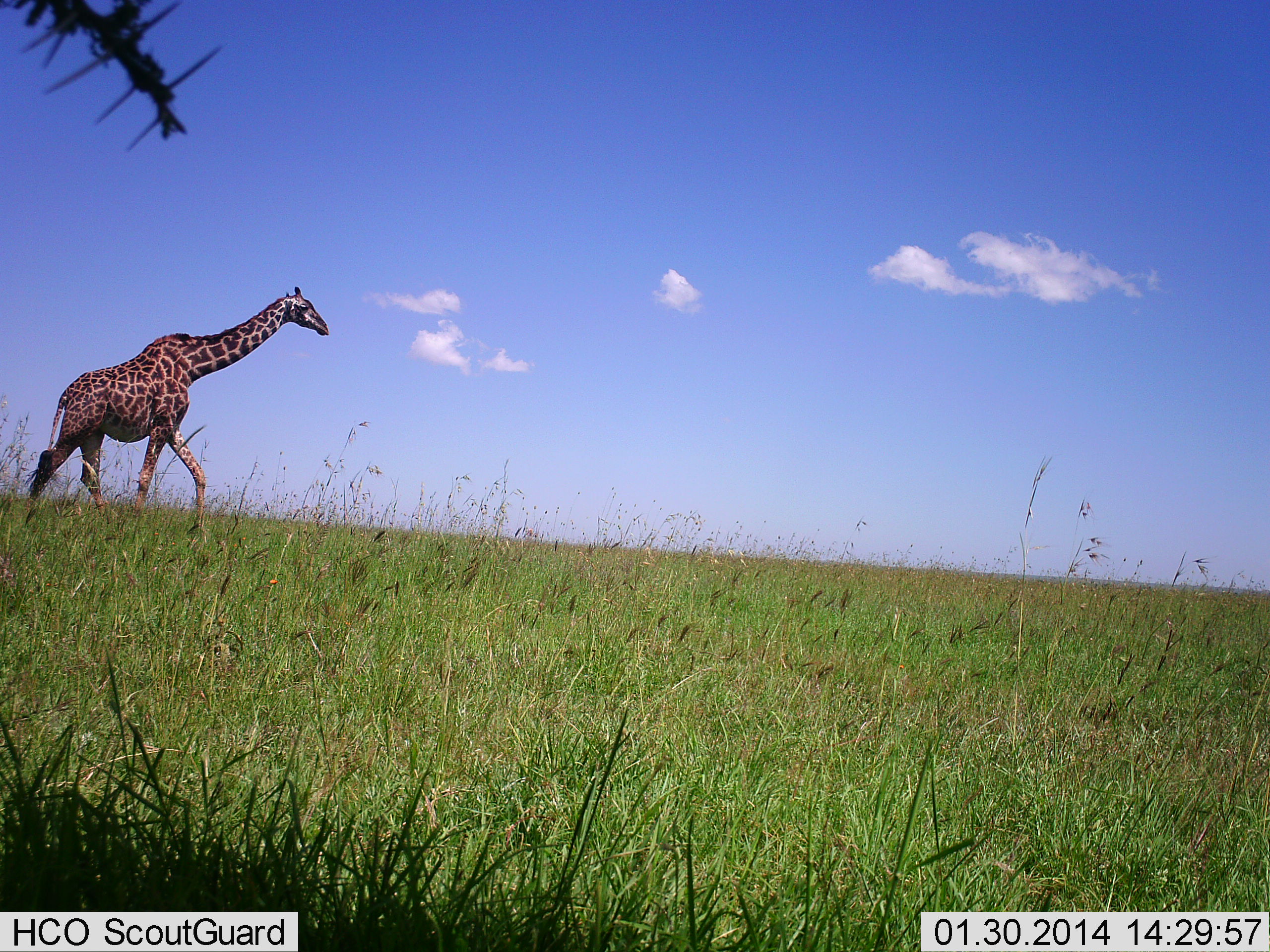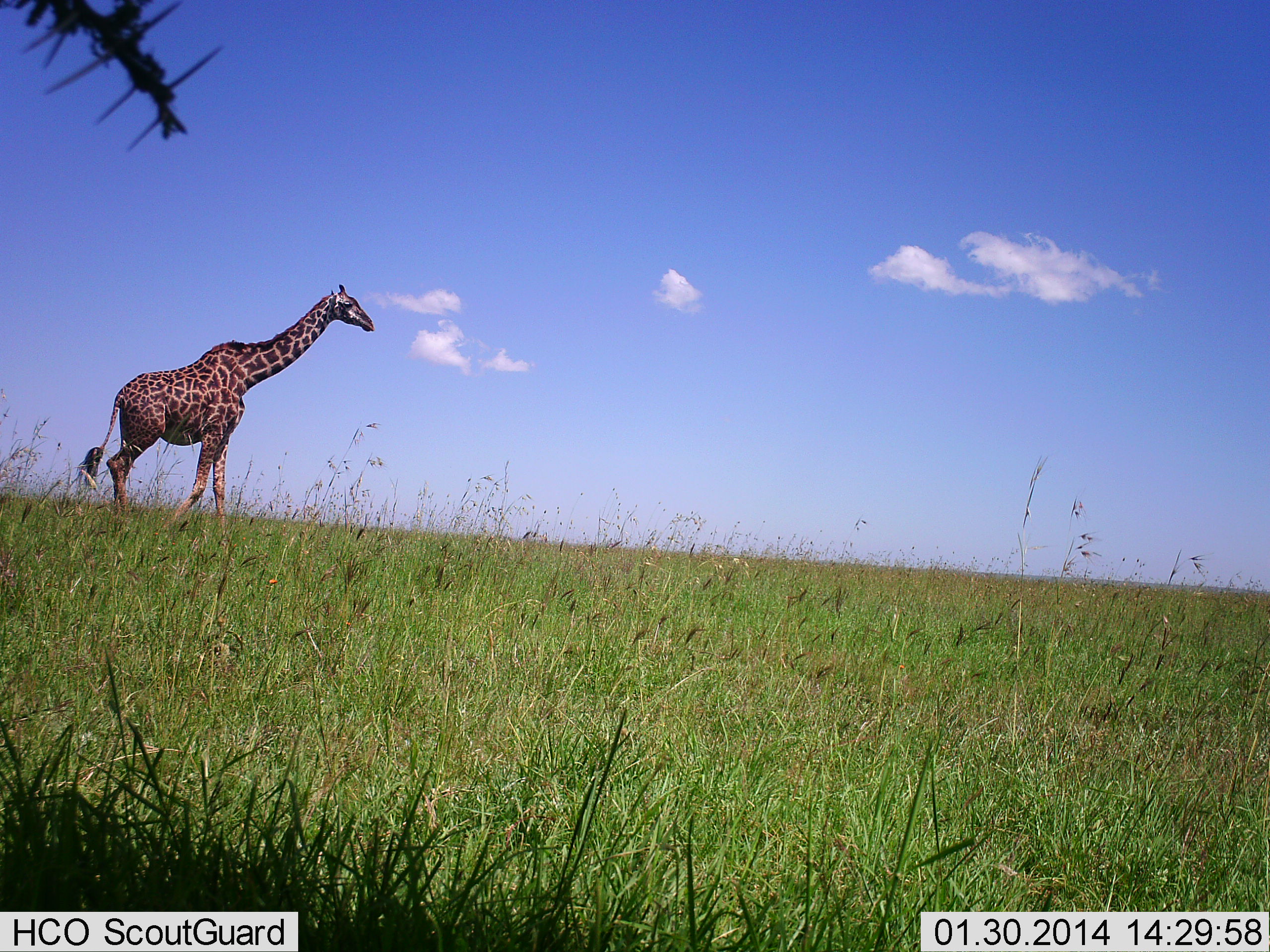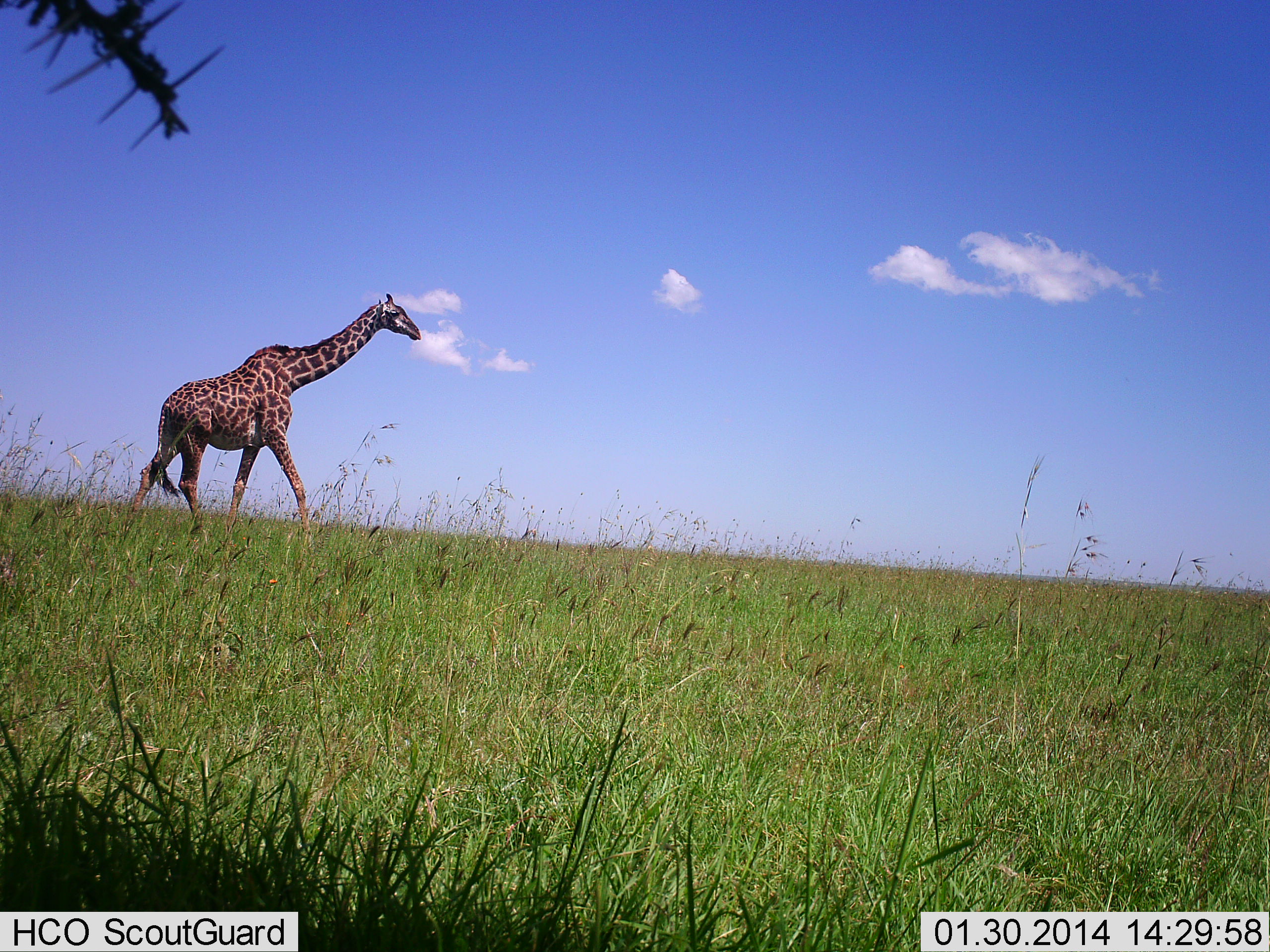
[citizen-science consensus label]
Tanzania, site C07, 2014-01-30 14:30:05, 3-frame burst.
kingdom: Animalia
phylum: Chordata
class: Mammalia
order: Artiodactyla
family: Giraffidae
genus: Giraffa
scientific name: Giraffa camelopardalis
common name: giraffe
Giraffe (Giraffa camelopardalis), count 1. Behavior (volunteer vote fractions): standing 0%, resting 0%, moving 100%, interacting 0%. Young present (vote fraction): 0%. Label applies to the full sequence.